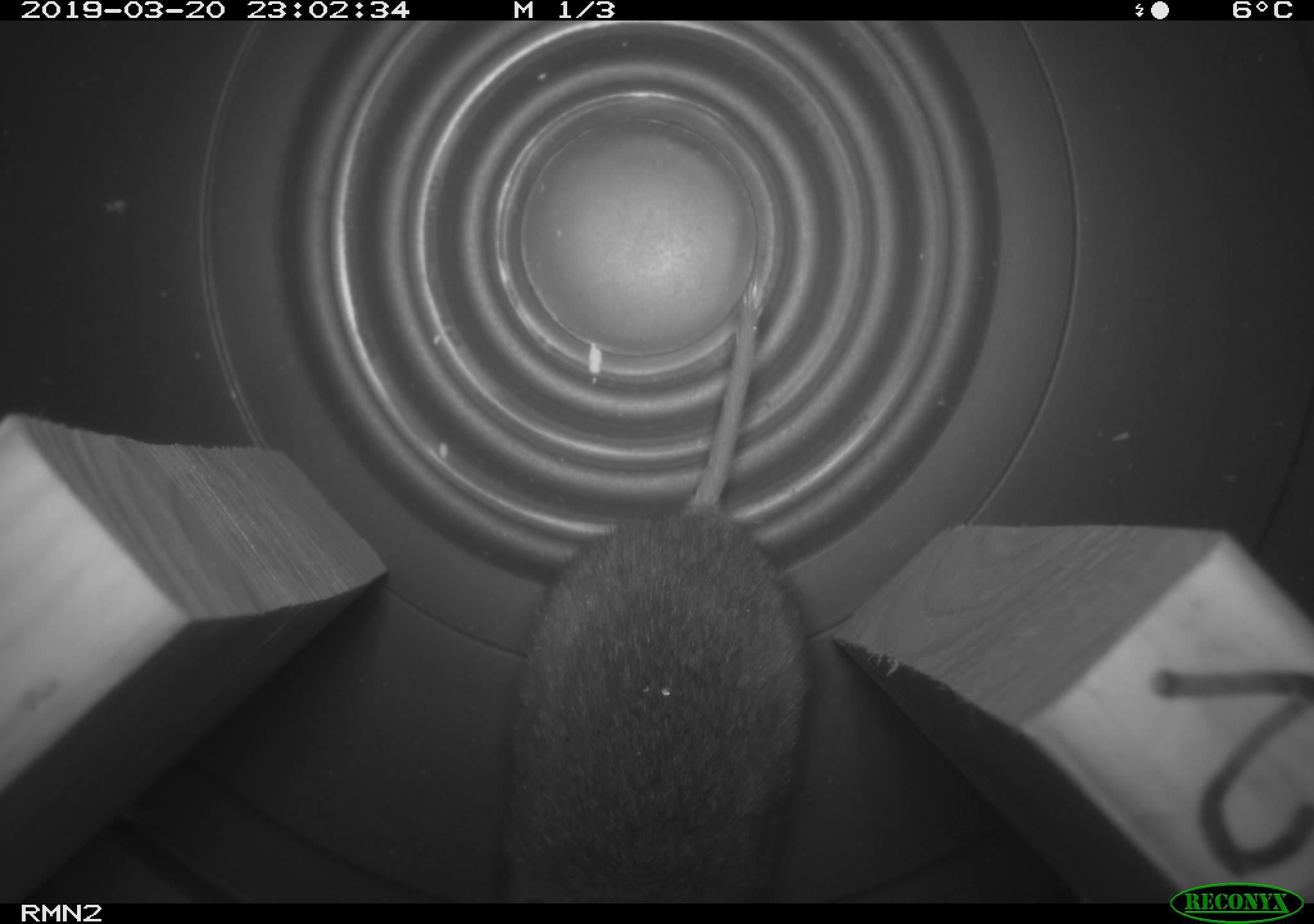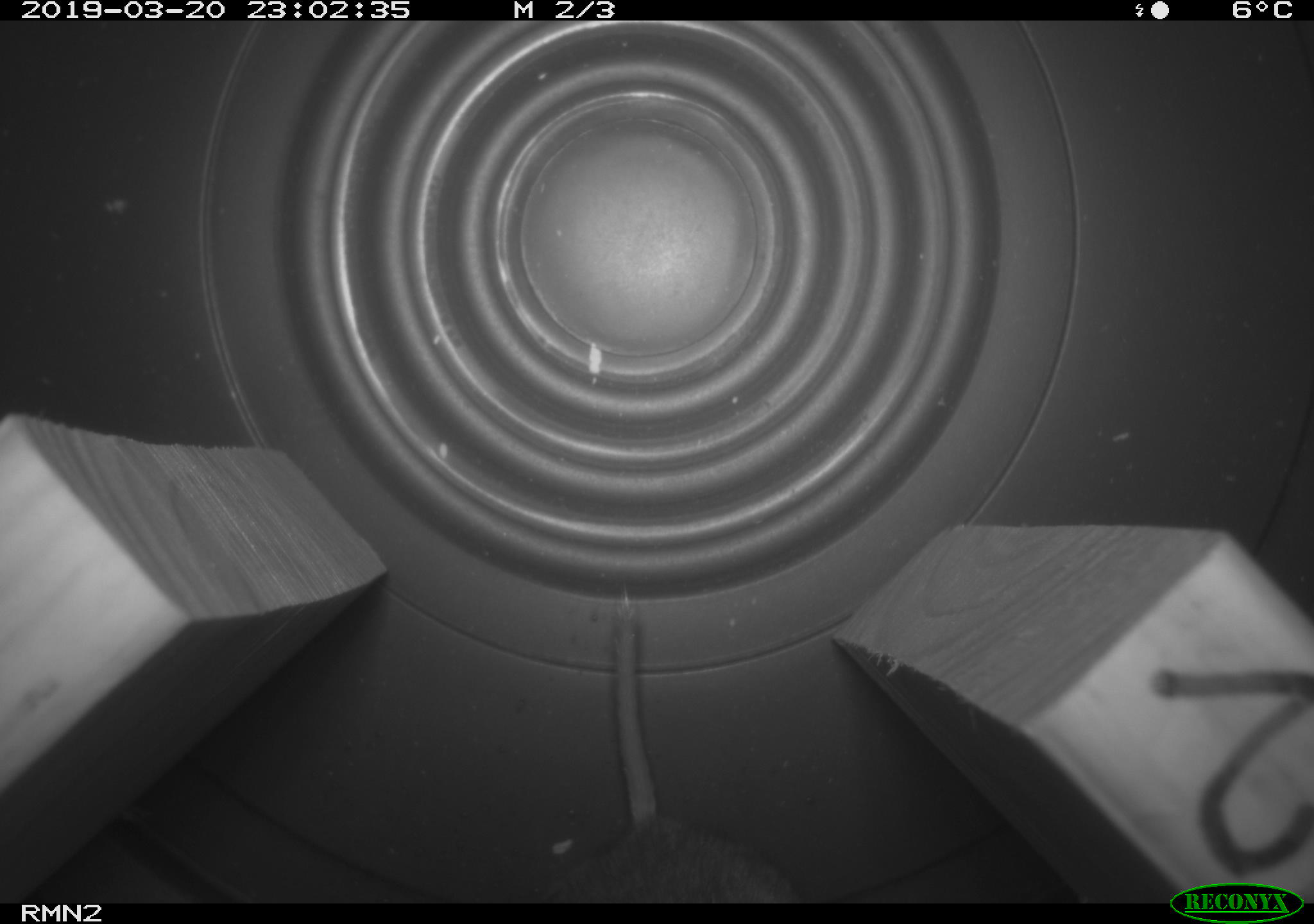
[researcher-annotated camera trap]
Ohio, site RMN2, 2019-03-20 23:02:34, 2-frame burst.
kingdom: Animalia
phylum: Chordata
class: Mammalia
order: Rodentia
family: Cricetidae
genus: Microtus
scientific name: Microtus pennsylvanicus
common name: meadow vole